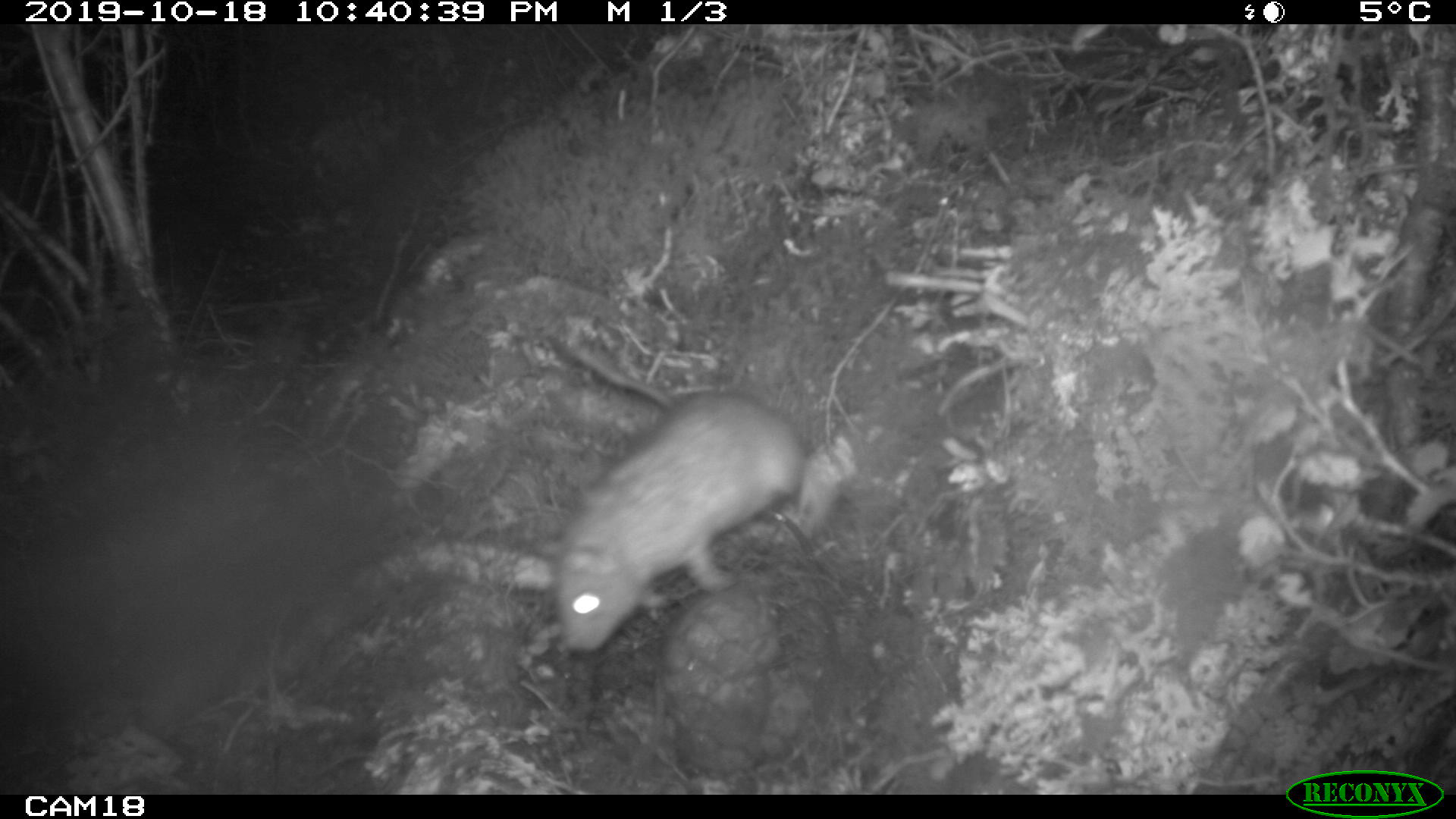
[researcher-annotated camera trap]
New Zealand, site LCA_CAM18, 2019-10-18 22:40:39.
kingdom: Animalia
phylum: Chordata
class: Mammalia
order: Rodentia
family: Muridae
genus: Rattus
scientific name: Rattus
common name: rat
Rat (Rattus).